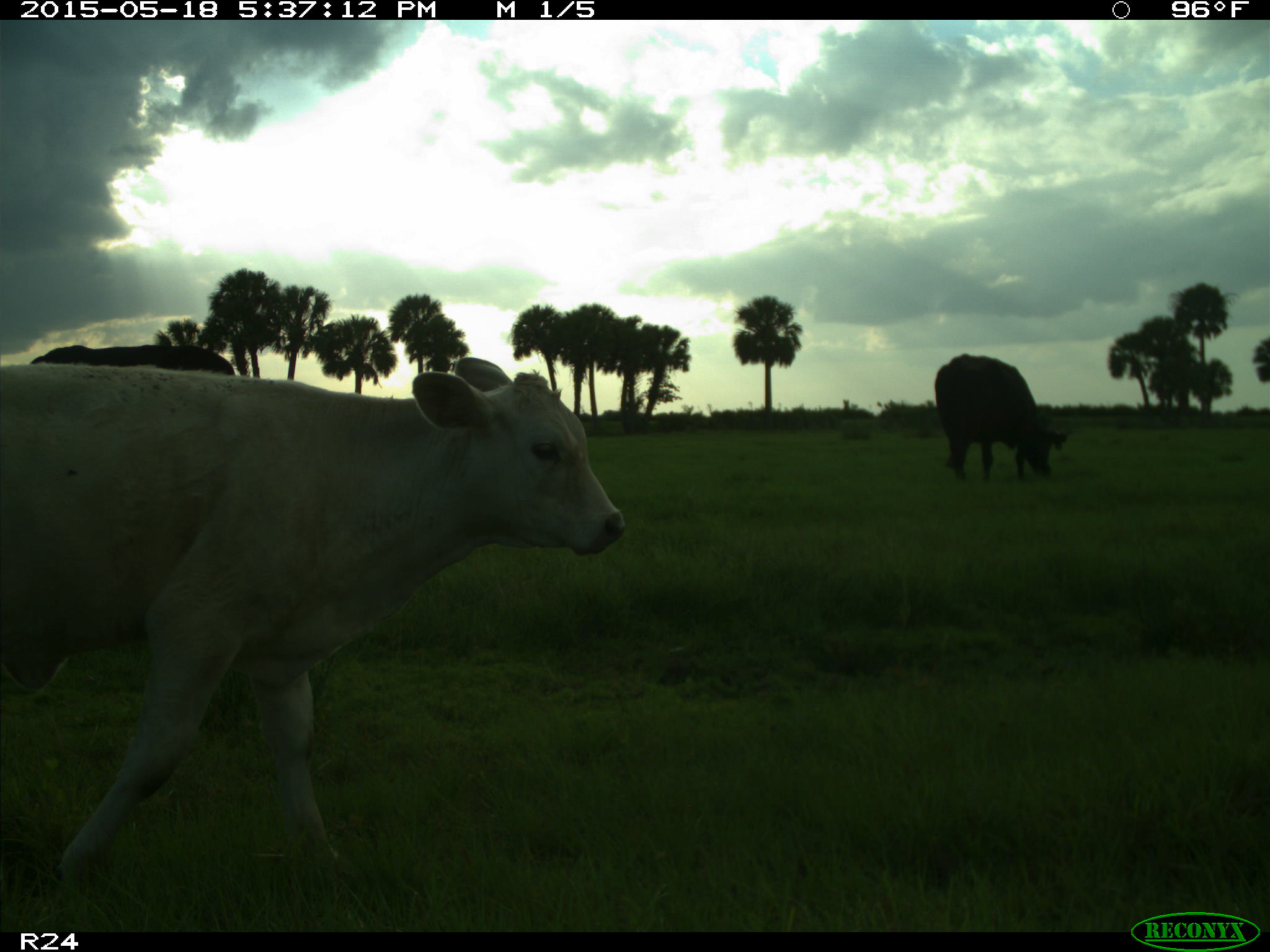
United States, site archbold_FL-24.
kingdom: Animalia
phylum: Chordata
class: Mammalia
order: Artiodactyla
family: Bovidae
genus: Bos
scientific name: Bos taurus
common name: domestic cow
Bos taurus (domestic cow).